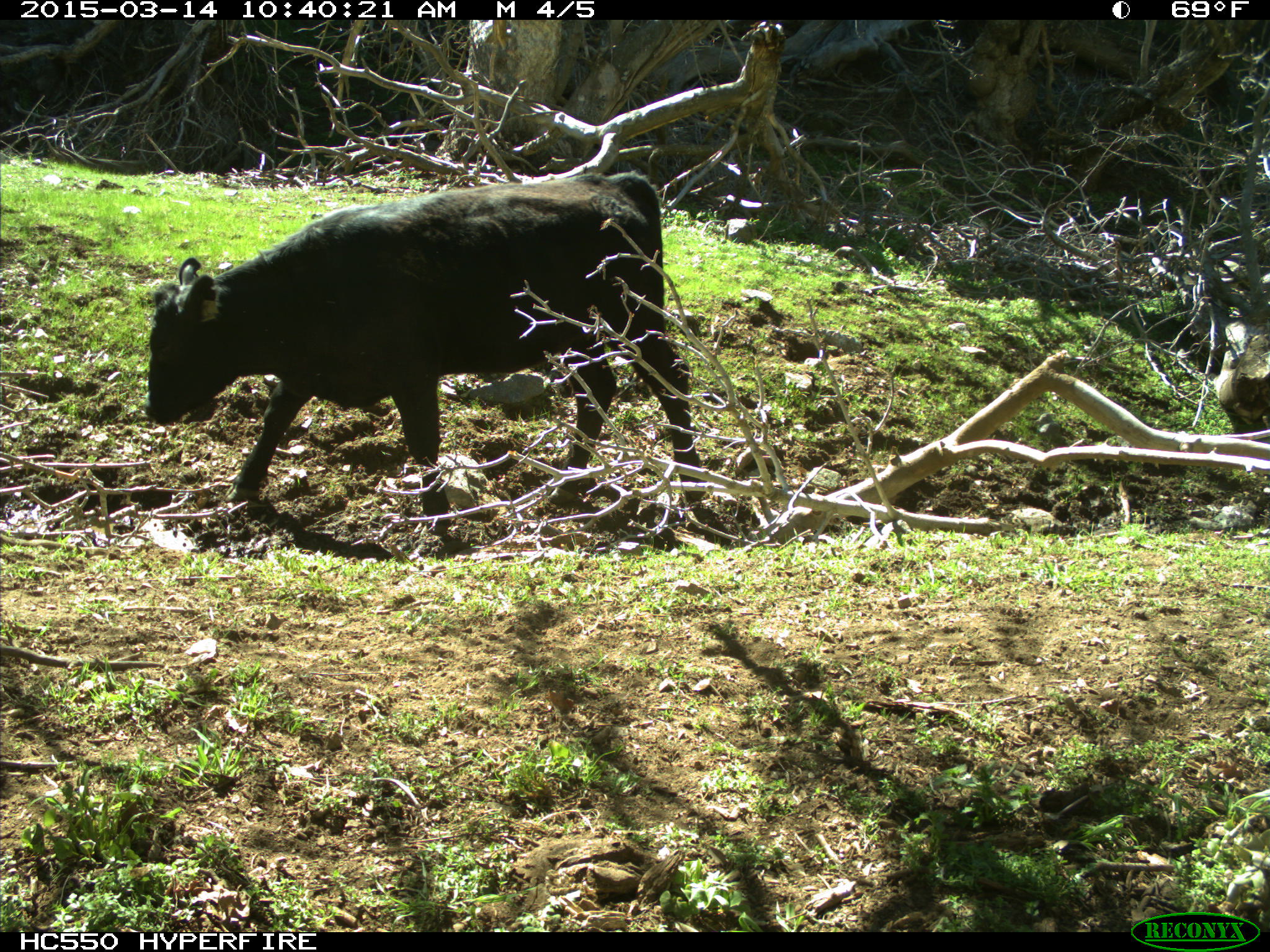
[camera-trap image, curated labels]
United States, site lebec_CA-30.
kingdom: Animalia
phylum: Chordata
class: Mammalia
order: Artiodactyla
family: Bovidae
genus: Bos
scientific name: Bos taurus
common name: domestic cow